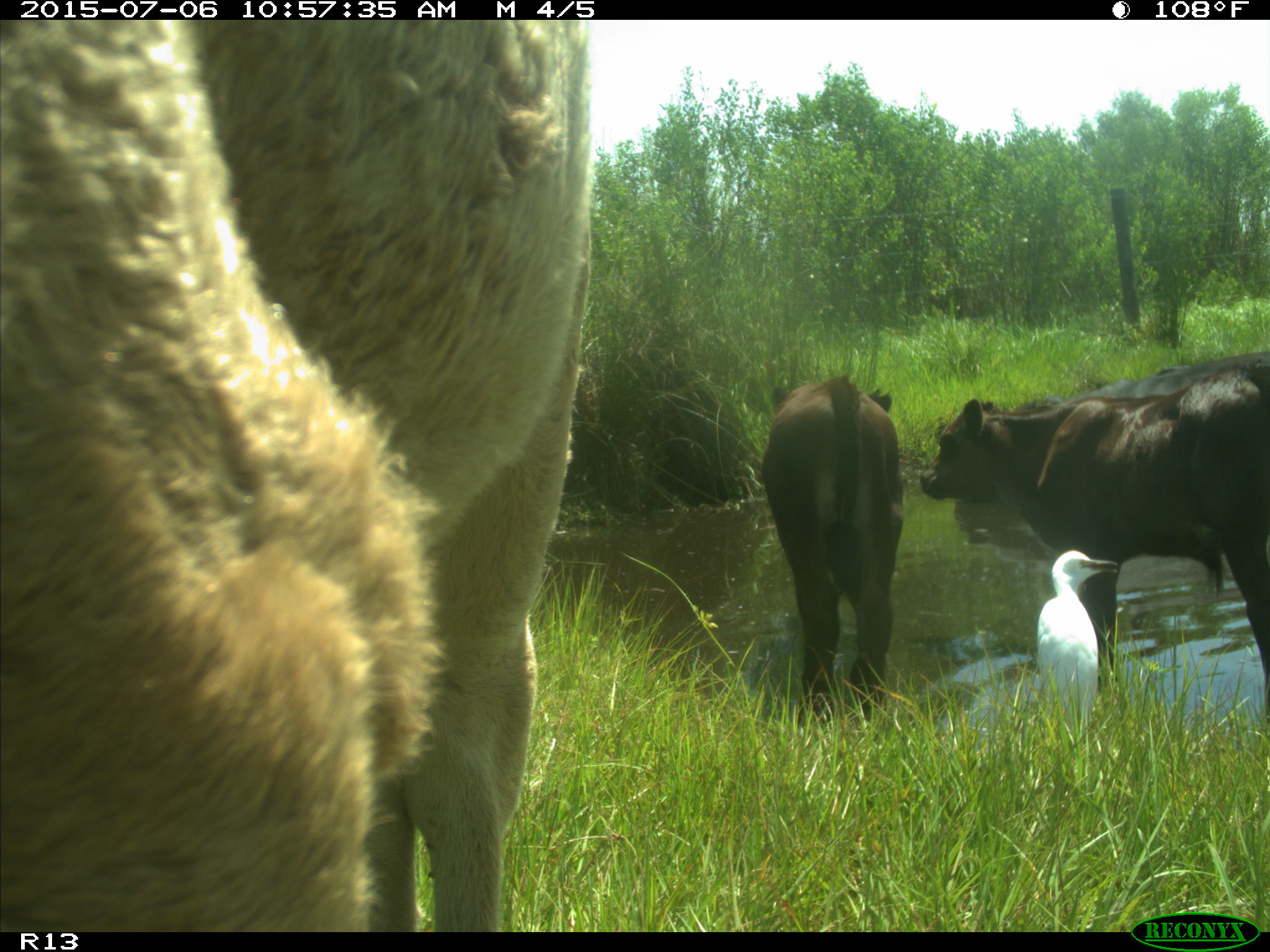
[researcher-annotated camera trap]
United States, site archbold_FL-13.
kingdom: Animalia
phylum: Chordata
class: Mammalia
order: Artiodactyla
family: Bovidae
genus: Bos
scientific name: Bos taurus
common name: domestic cow